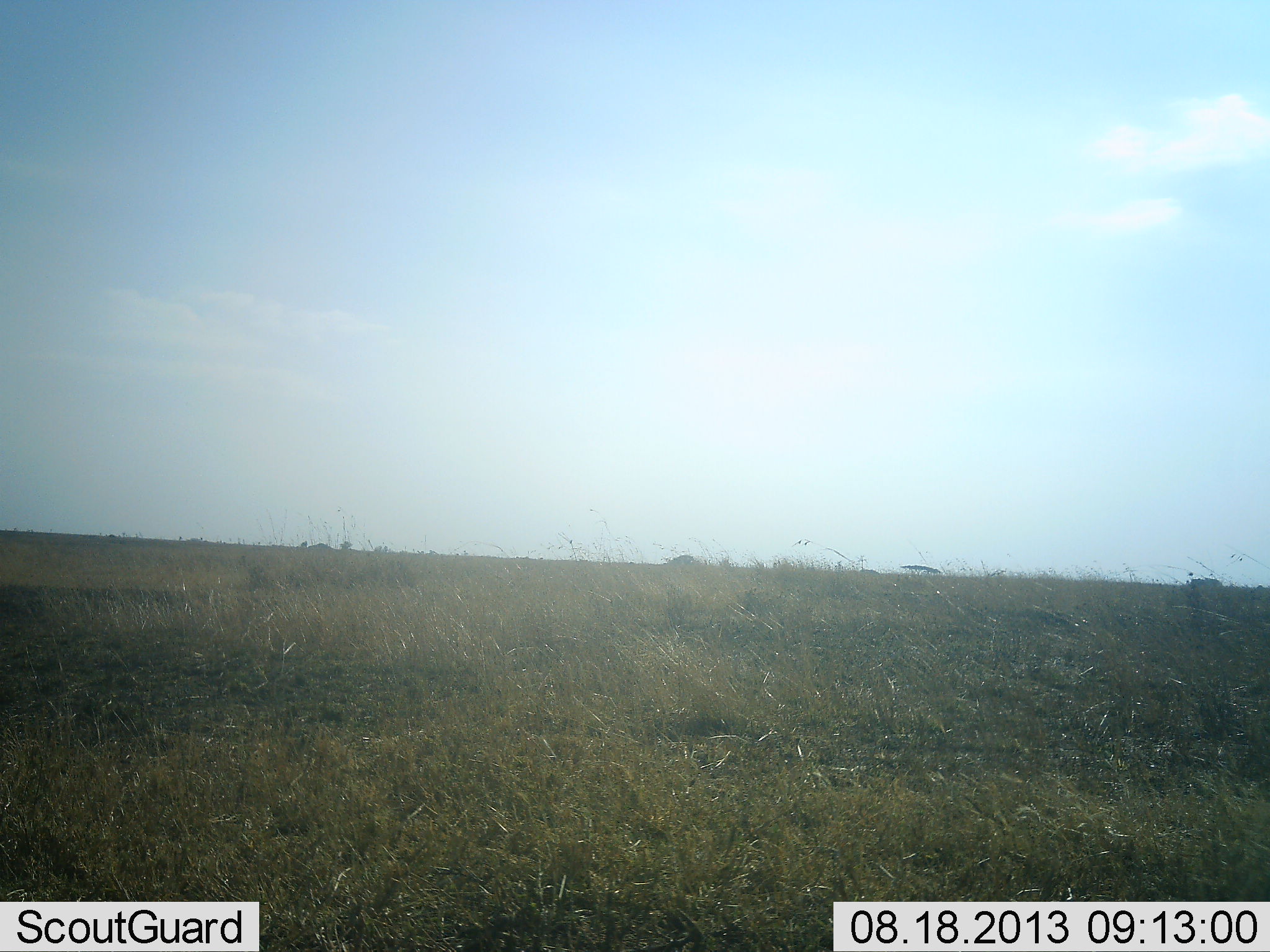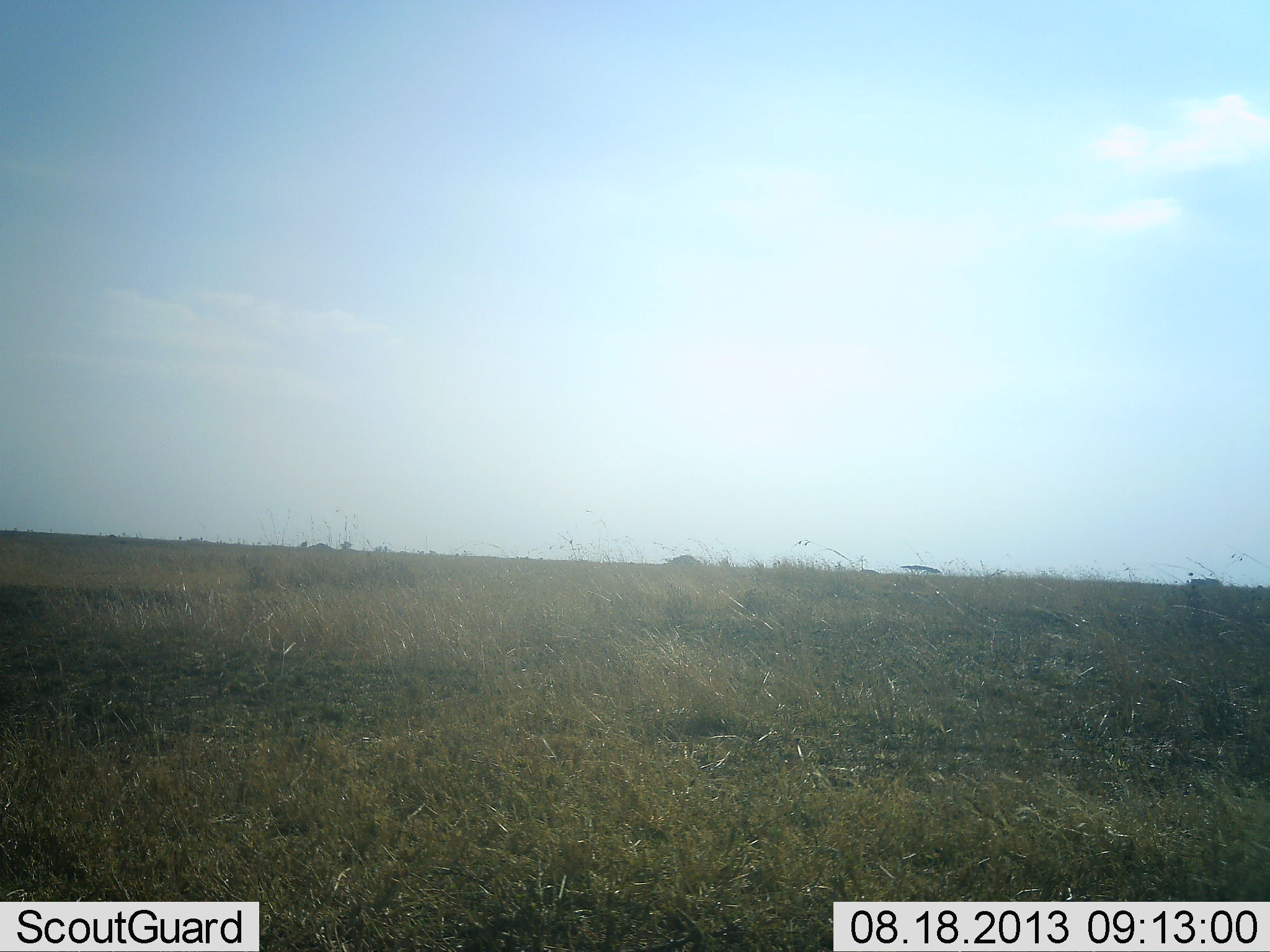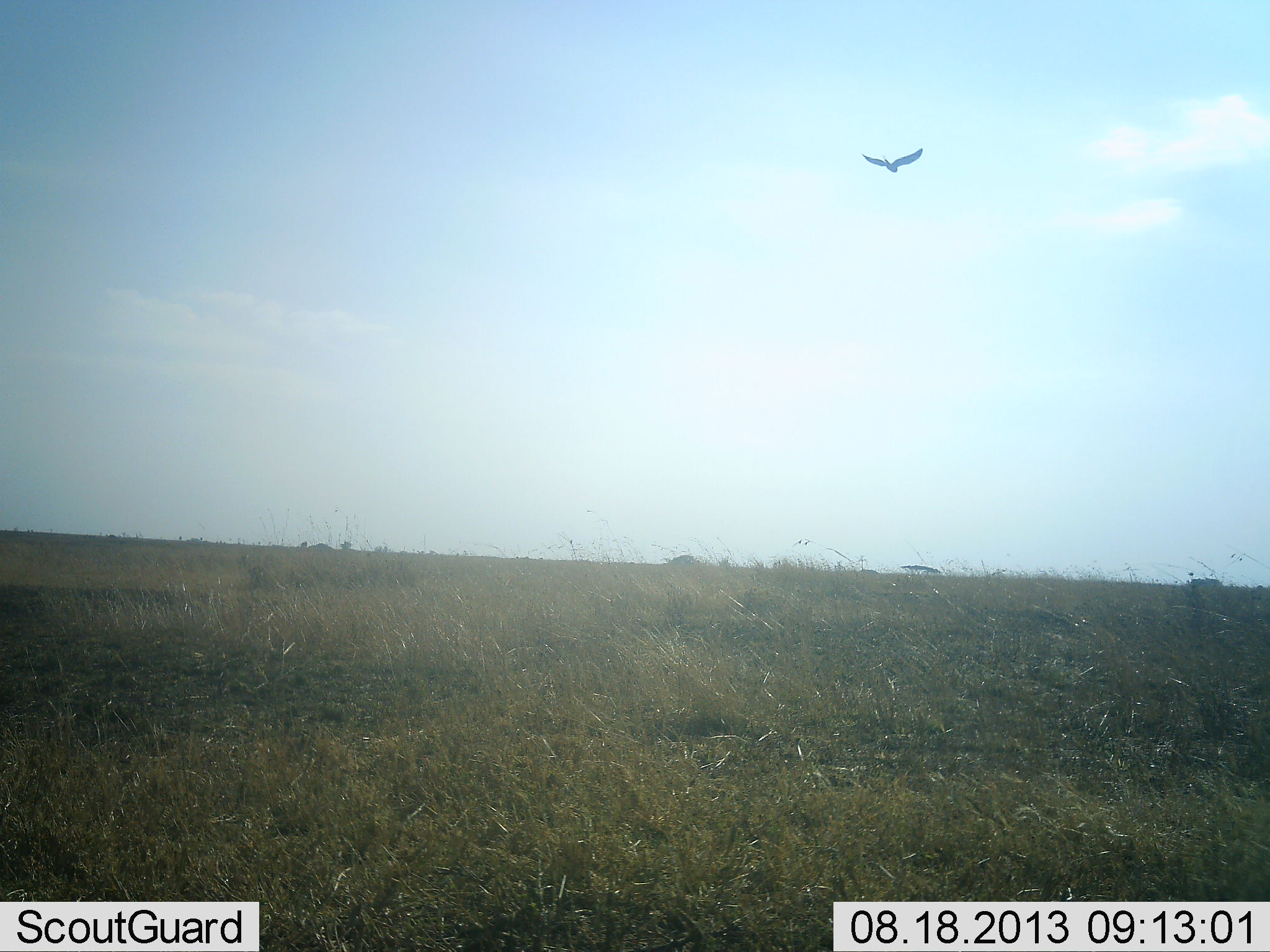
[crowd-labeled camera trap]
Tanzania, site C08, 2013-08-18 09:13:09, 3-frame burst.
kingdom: Animalia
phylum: Chordata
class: Aves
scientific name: Aves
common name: bird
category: otherbird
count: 1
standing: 4%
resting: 0%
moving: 96%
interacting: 0%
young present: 0%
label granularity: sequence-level